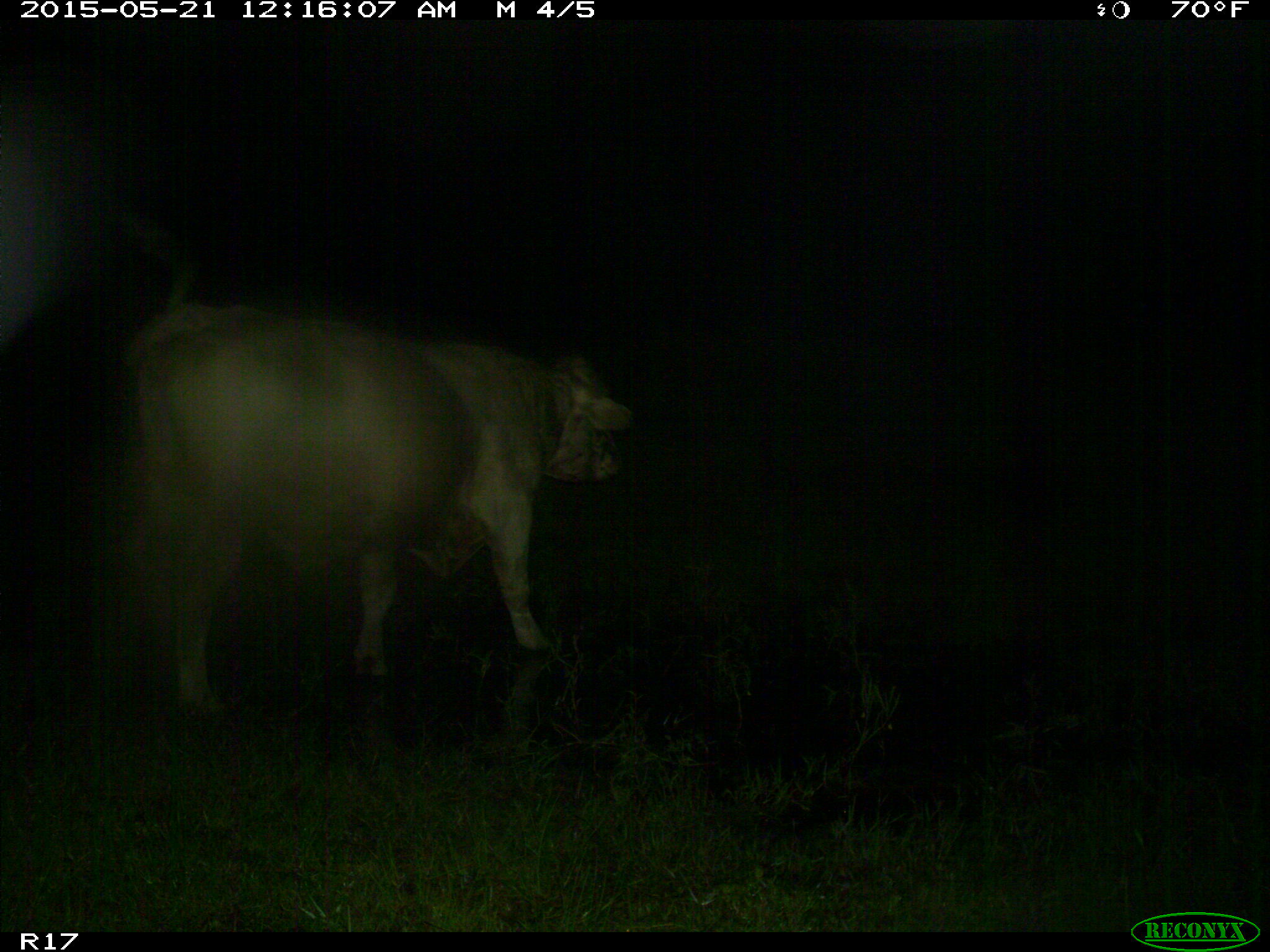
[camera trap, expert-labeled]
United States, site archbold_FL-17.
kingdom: Animalia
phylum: Chordata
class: Mammalia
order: Artiodactyla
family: Bovidae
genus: Bos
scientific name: Bos taurus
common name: domestic cow